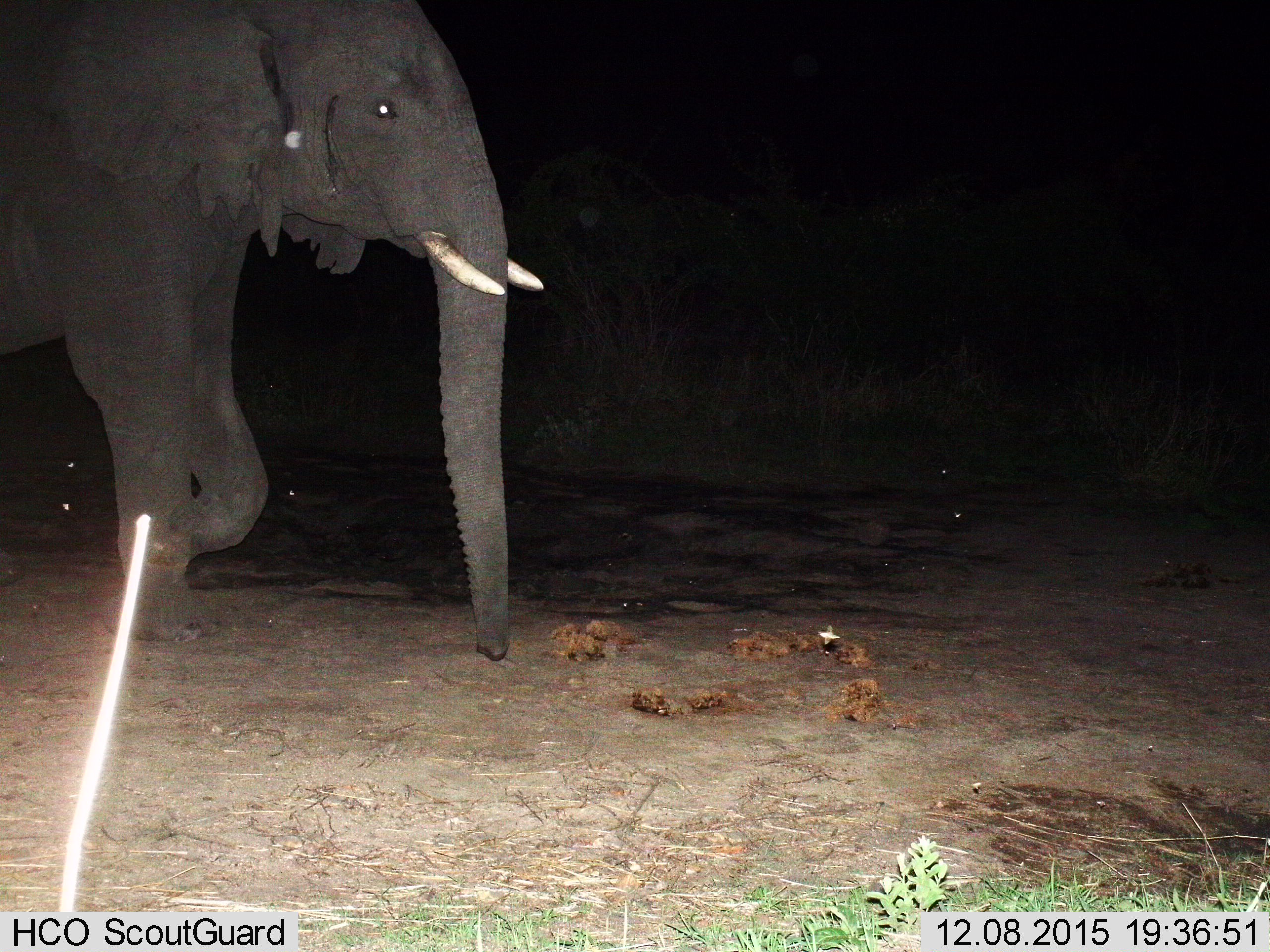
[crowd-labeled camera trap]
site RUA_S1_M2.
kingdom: Animalia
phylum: Chordata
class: Mammalia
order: Proboscidea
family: Elephantidae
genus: Loxodonta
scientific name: Loxodonta africana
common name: african bush elephant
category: elephant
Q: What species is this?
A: Elephant (african bush elephant) (Loxodonta africana).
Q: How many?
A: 1.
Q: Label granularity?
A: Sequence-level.